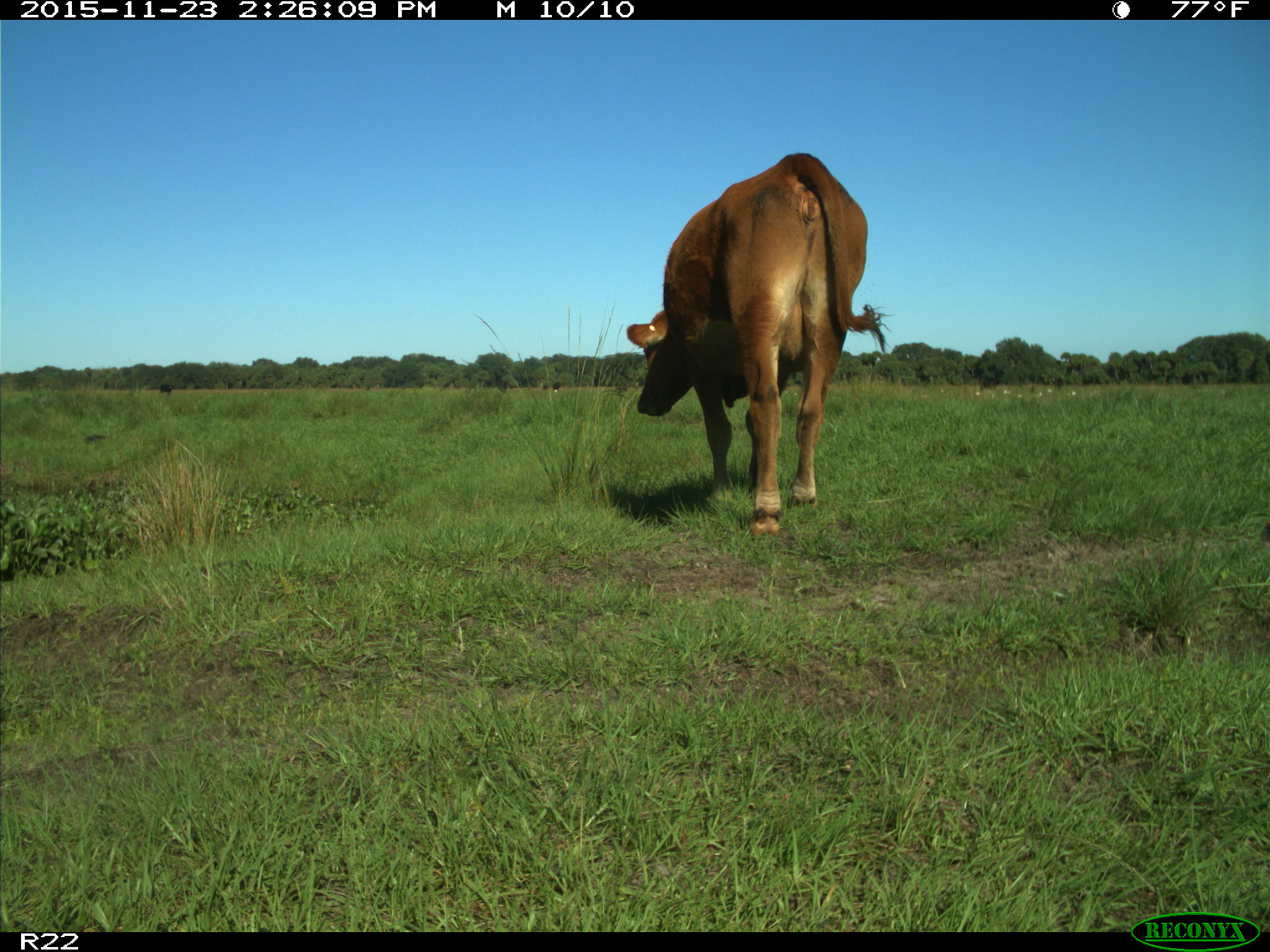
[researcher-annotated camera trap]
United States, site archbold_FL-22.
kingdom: Animalia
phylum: Chordata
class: Mammalia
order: Artiodactyla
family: Bovidae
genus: Bos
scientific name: Bos taurus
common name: domestic cow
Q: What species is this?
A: Bos taurus (domestic cow).